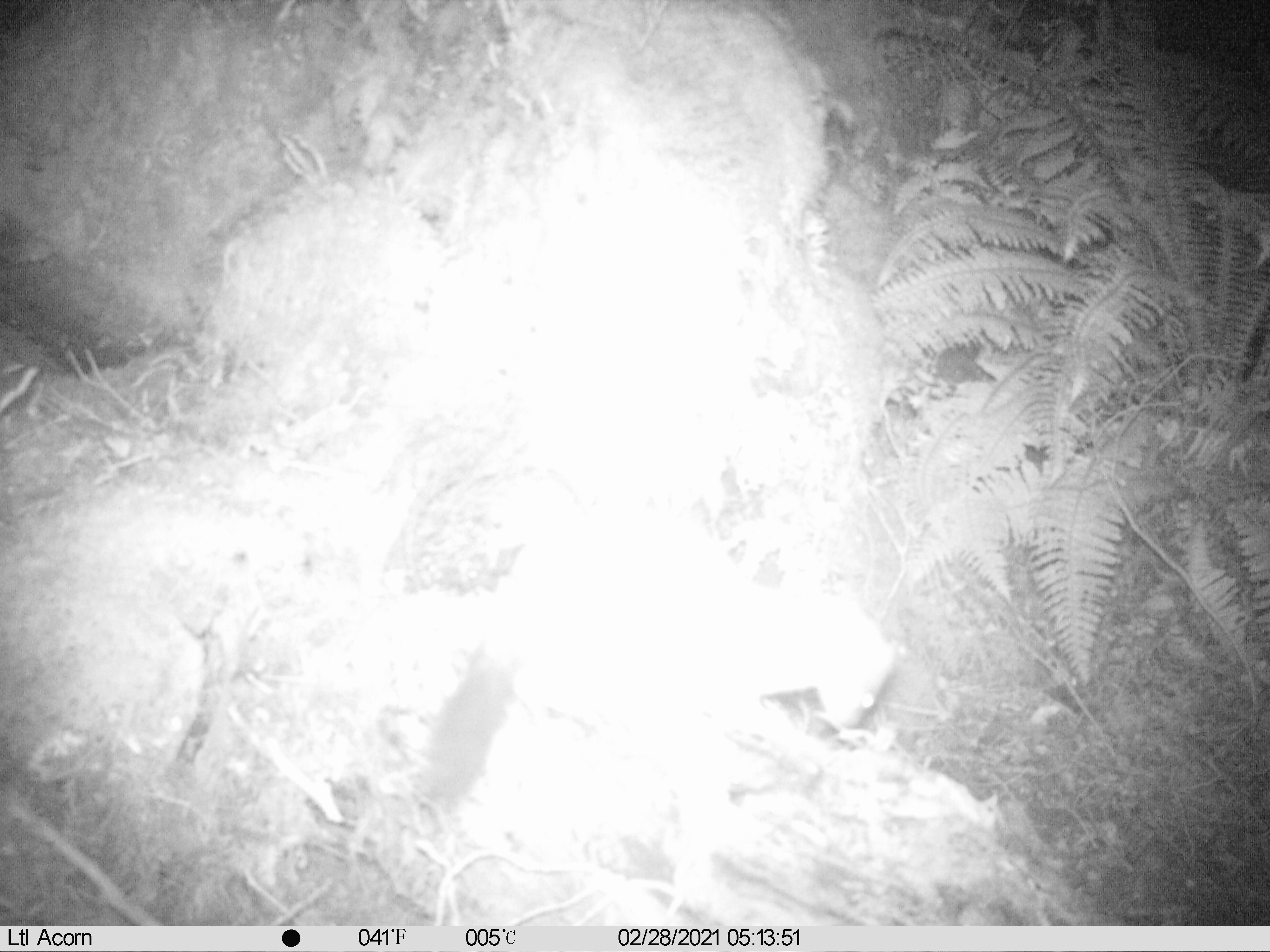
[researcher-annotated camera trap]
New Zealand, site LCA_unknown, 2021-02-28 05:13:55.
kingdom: Animalia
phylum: Chordata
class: Mammalia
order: Carnivora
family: Mustelidae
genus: Mustela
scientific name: Mustela erminea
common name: stoat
Stoat (Mustela erminea).